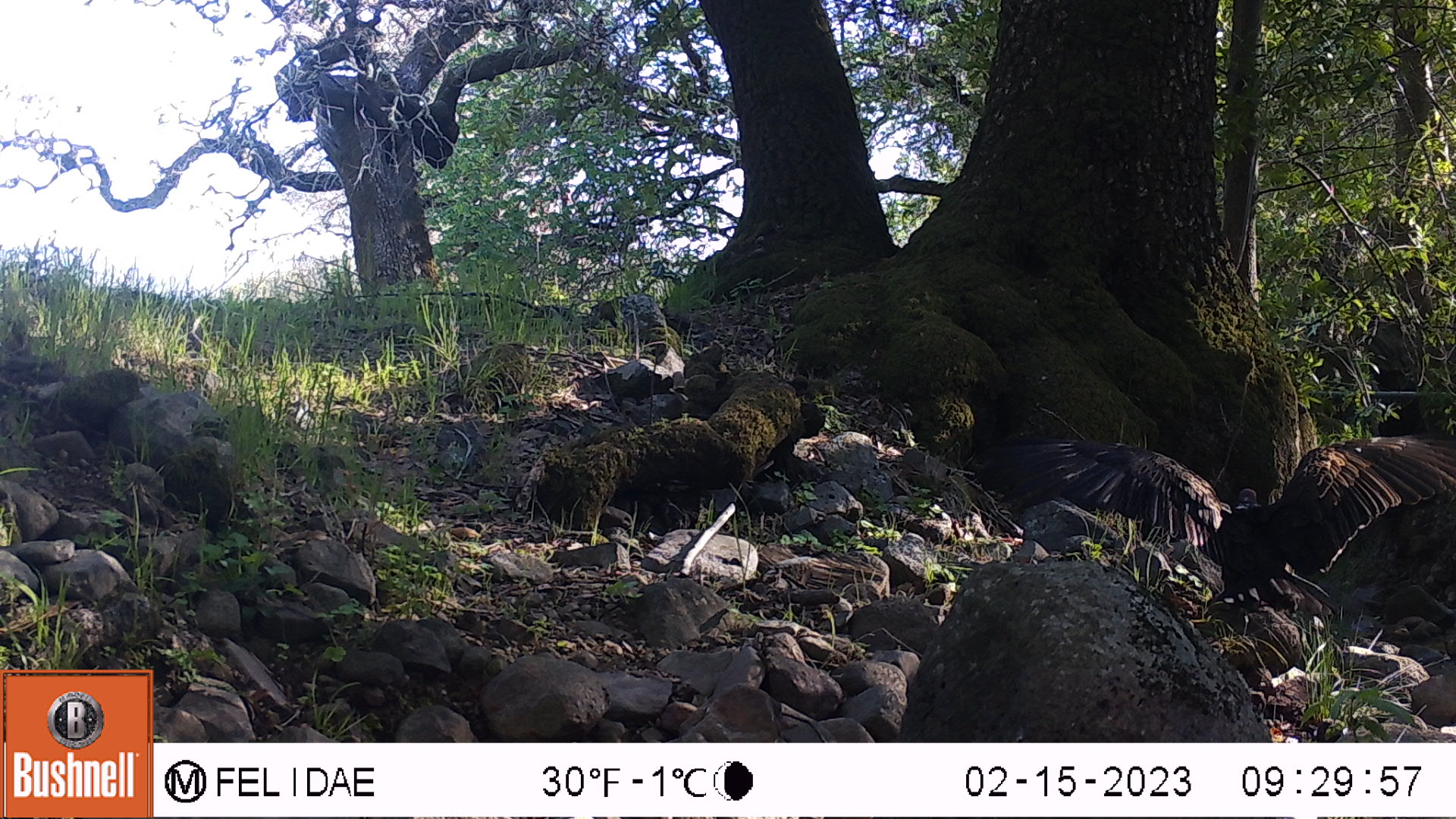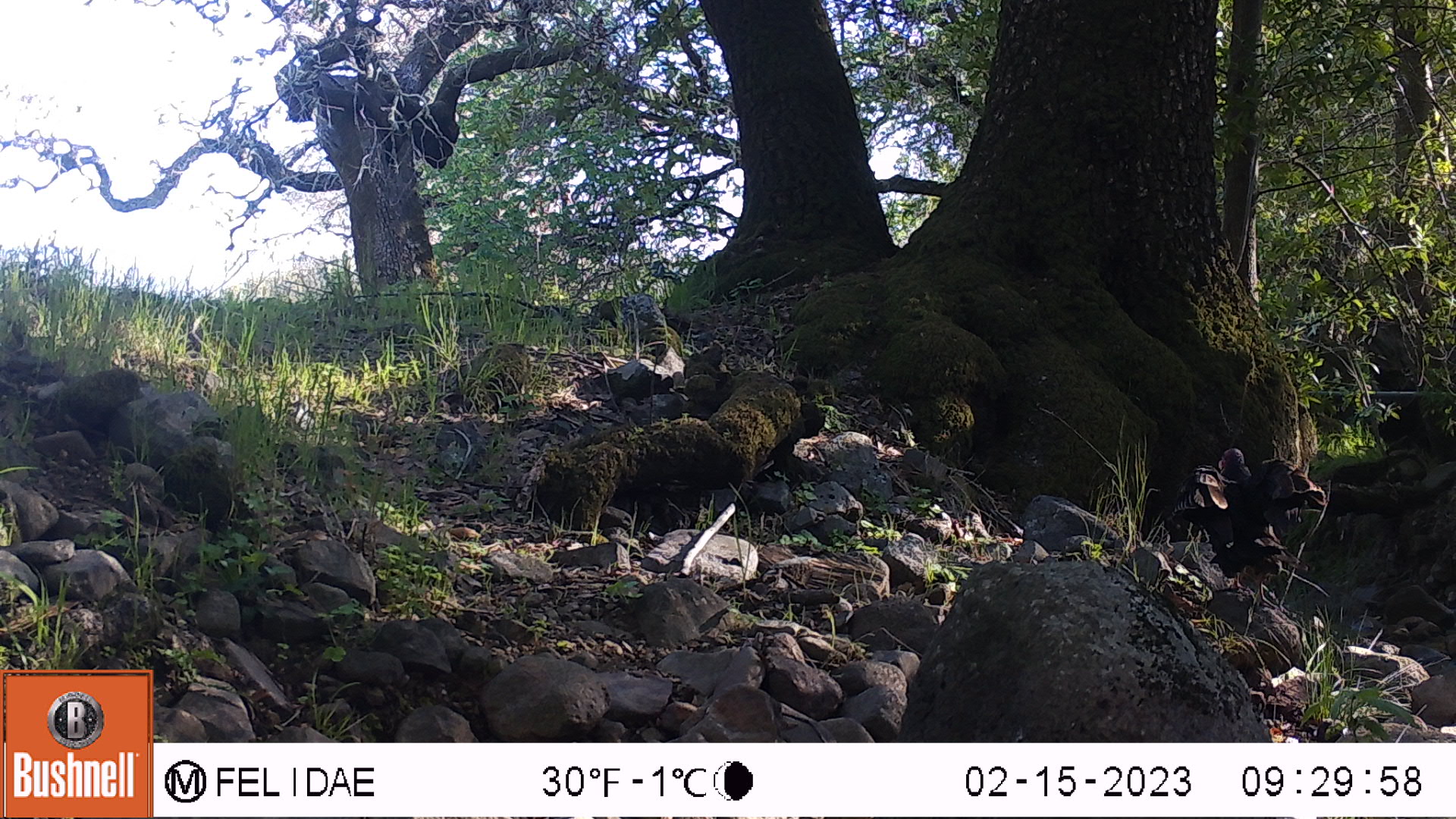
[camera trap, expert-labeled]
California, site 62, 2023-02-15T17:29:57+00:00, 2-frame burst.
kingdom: Animalia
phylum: Chordata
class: Aves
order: Galliformes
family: Phasianidae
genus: Meleagris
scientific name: Meleagris gallopavo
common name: turkey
Turkey (Meleagris gallopavo).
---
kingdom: Animalia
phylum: Chordata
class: Aves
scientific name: Aves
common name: bird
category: unknown bird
Unknown bird (bird) (Aves).